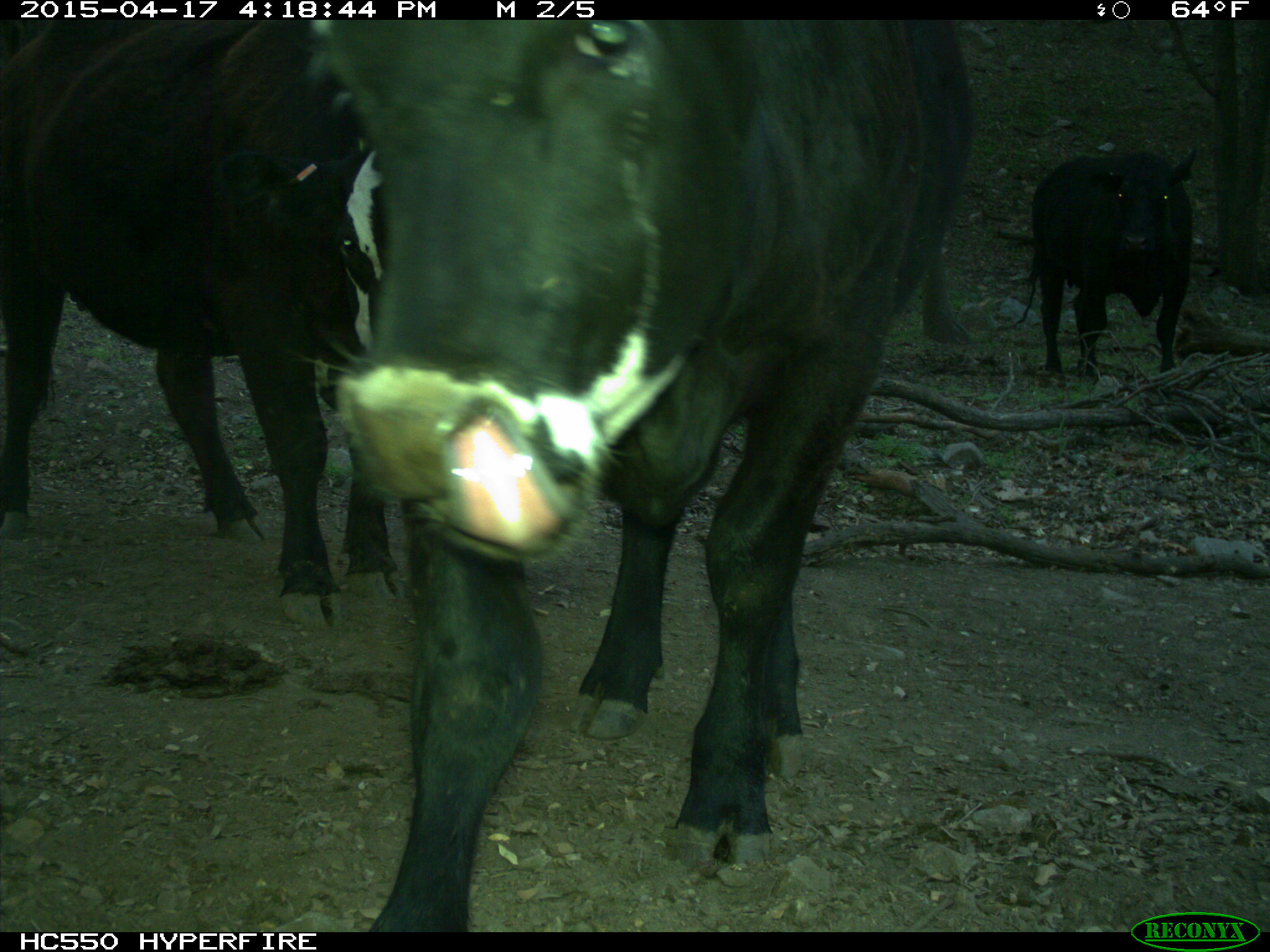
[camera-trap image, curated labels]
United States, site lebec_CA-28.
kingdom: Animalia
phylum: Chordata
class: Mammalia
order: Artiodactyla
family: Bovidae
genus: Bos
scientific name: Bos taurus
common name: domestic cow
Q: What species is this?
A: Bos taurus (domestic cow).